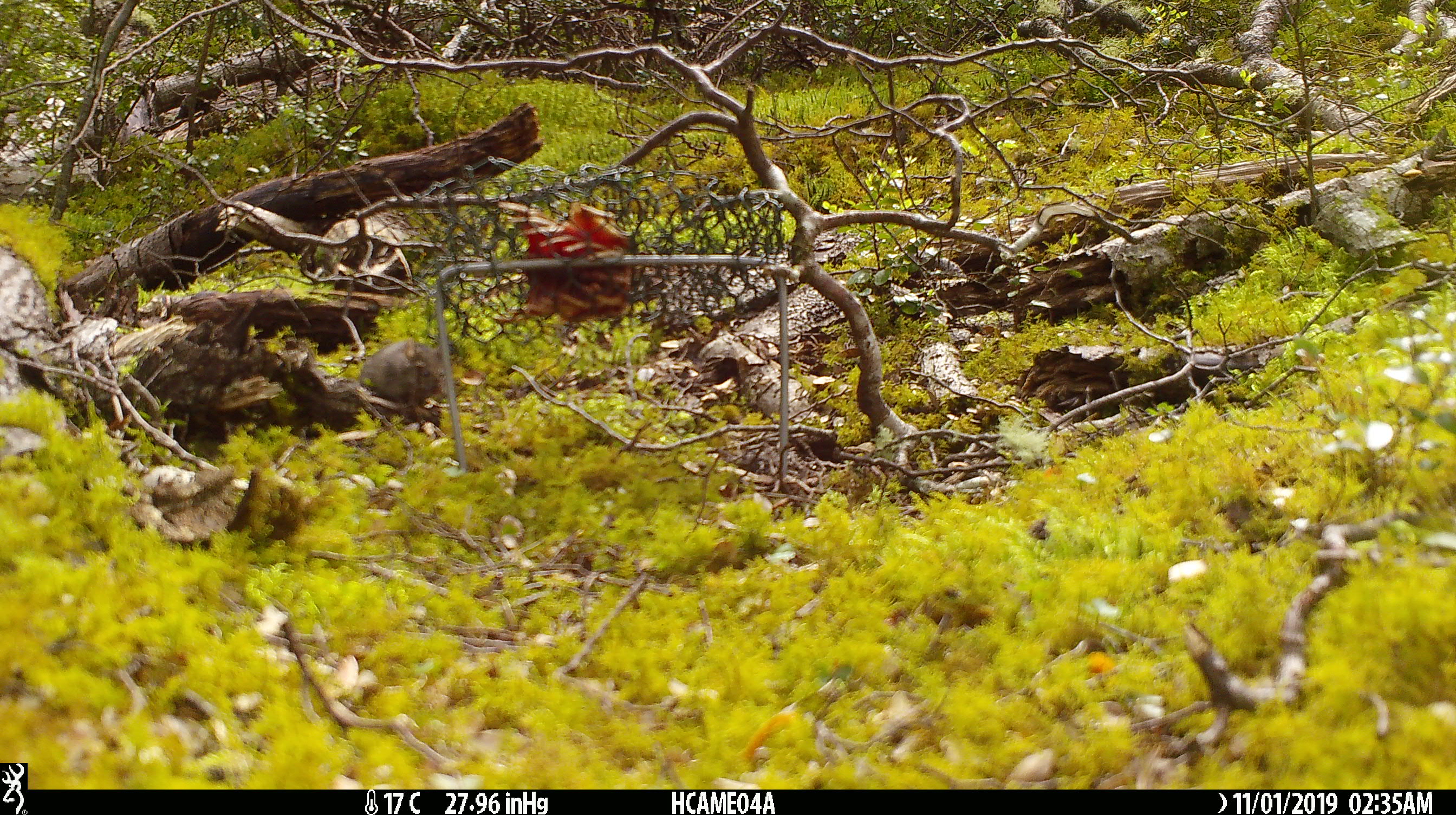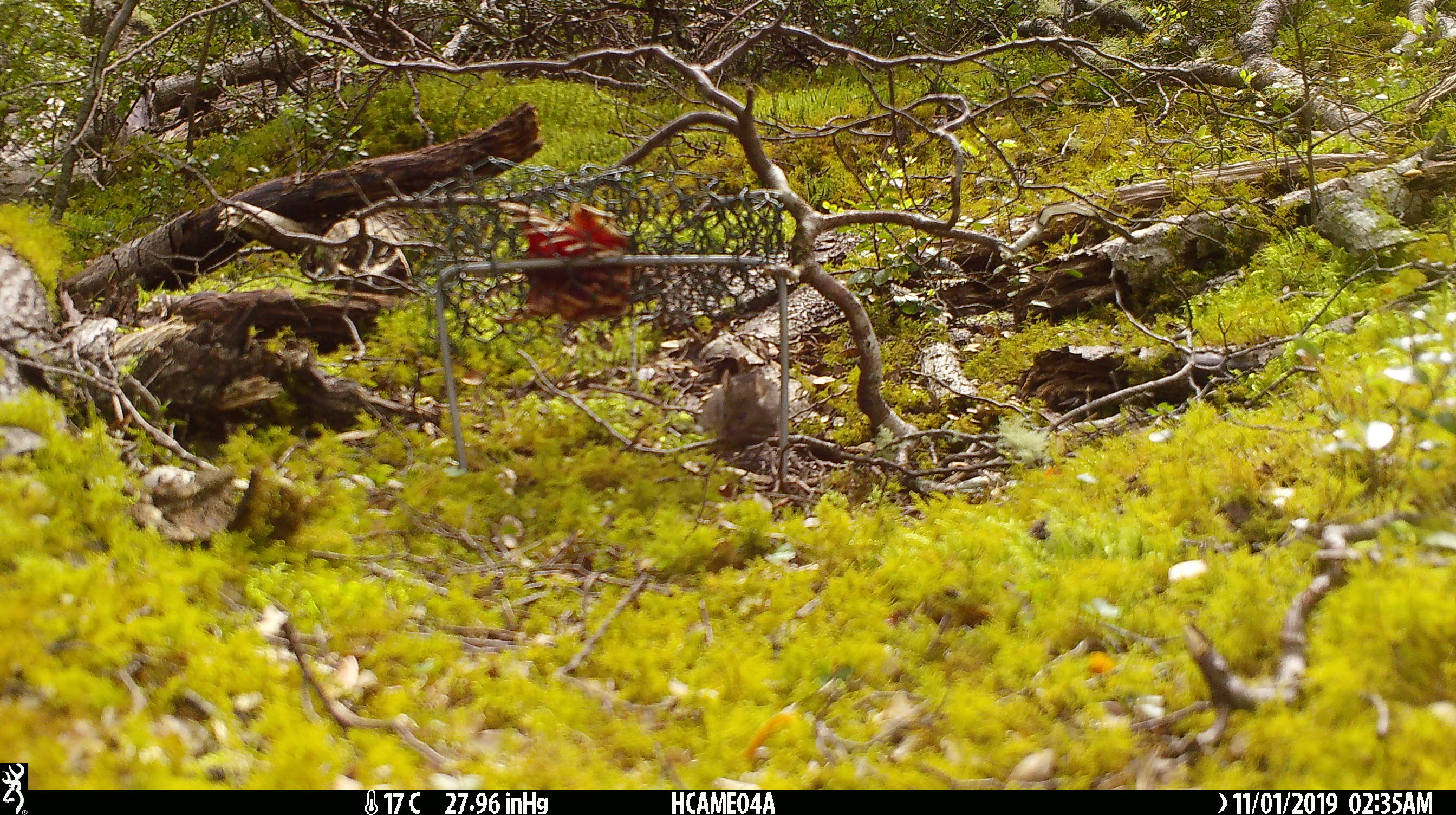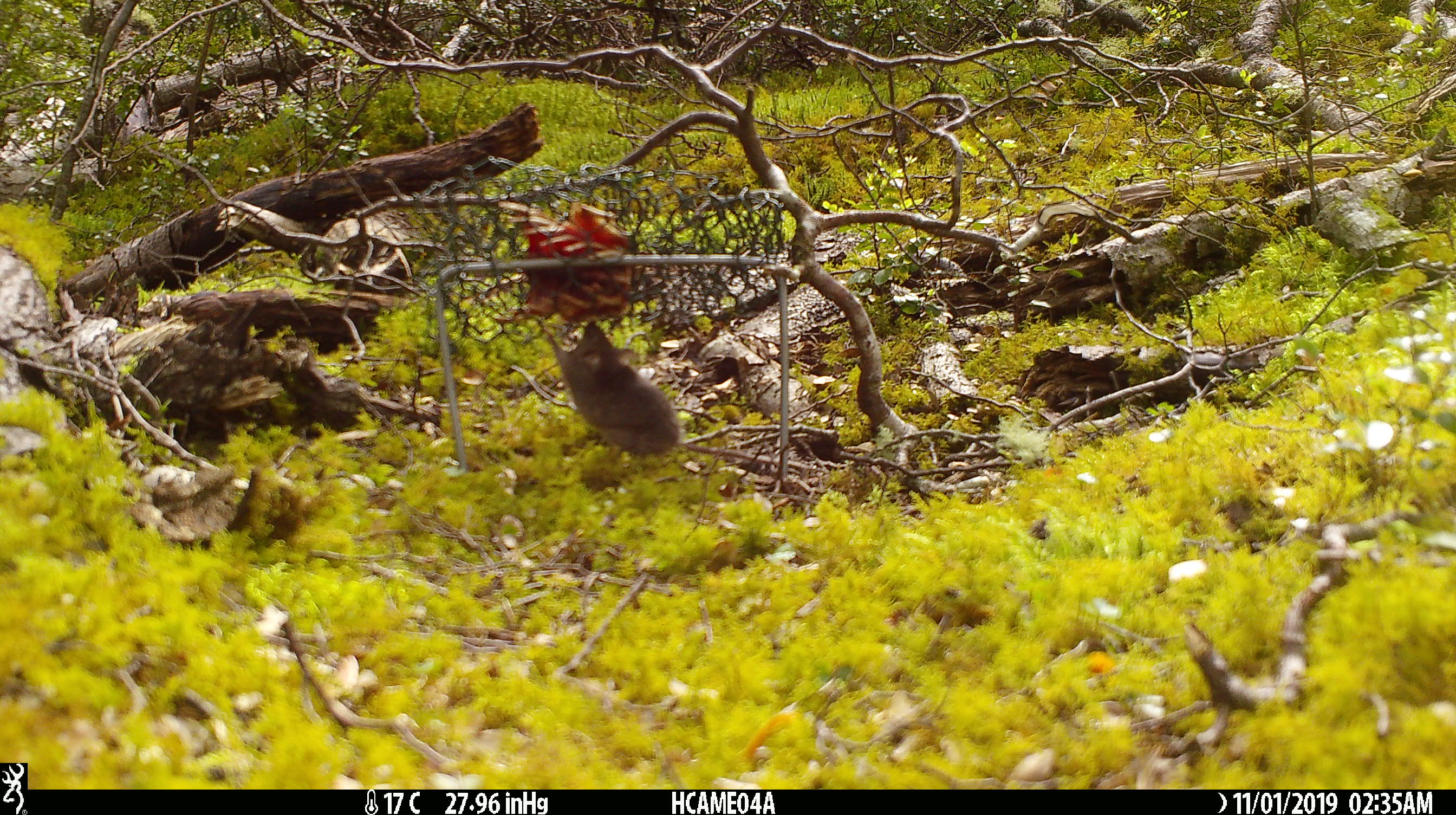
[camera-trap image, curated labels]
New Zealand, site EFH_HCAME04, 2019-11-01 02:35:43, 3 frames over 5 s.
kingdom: Animalia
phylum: Chordata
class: Mammalia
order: Rodentia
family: Muridae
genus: Mus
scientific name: Mus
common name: mouse